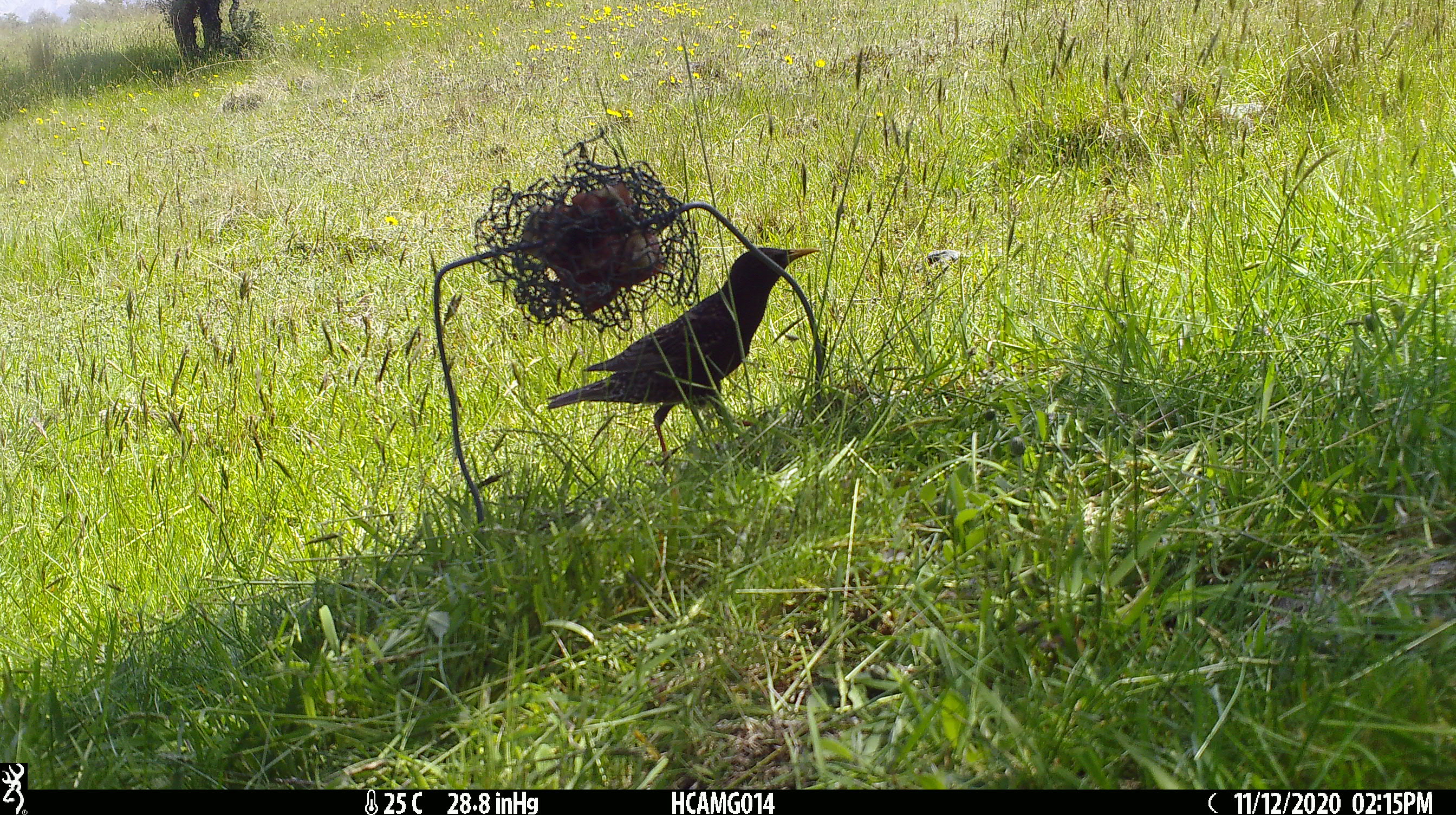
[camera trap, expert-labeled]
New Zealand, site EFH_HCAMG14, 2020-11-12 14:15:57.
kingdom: Animalia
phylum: Chordata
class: Aves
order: Passeriformes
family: Sturnidae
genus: Sturnus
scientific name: Sturnus vulgaris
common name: european starling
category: starling